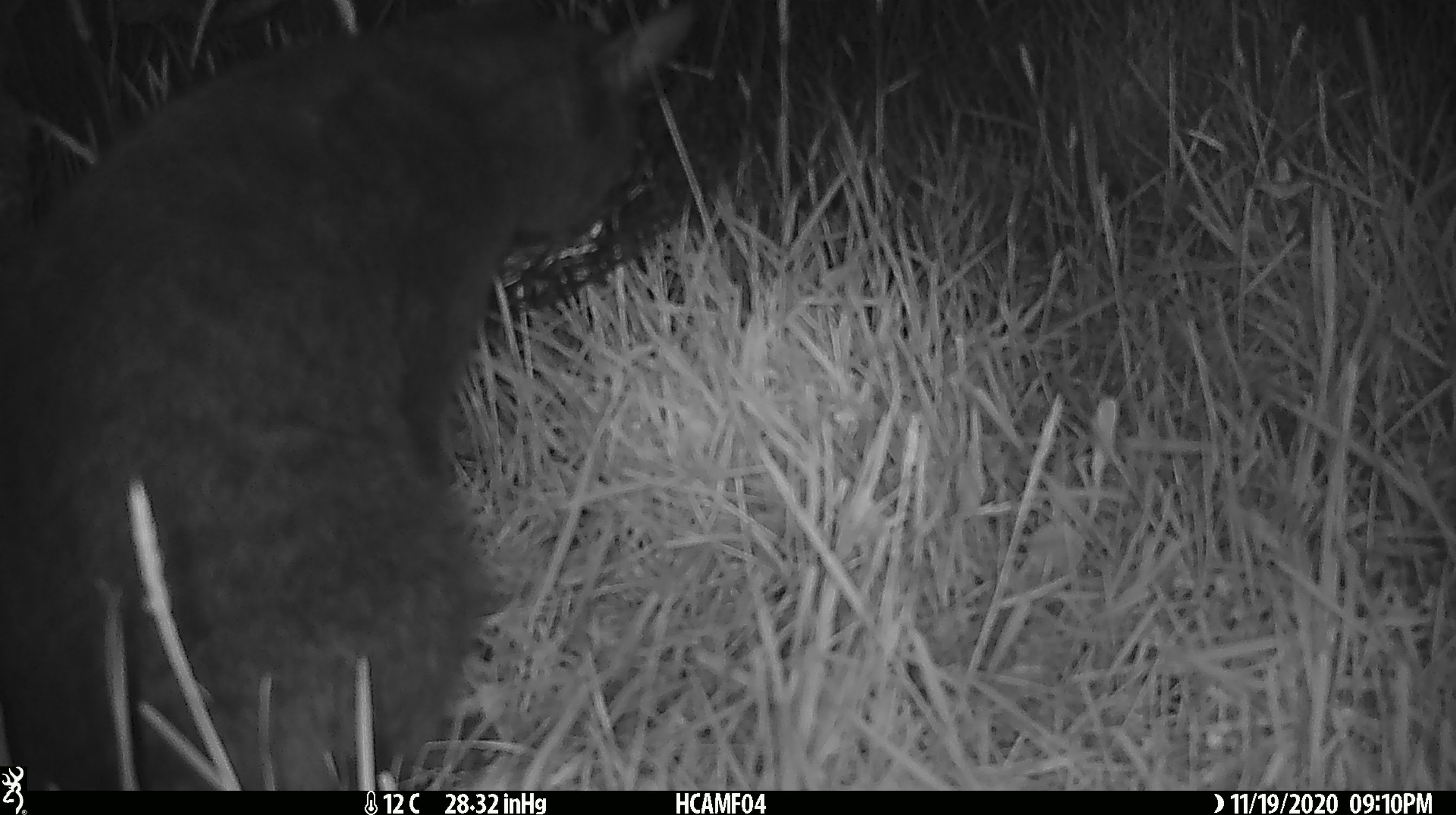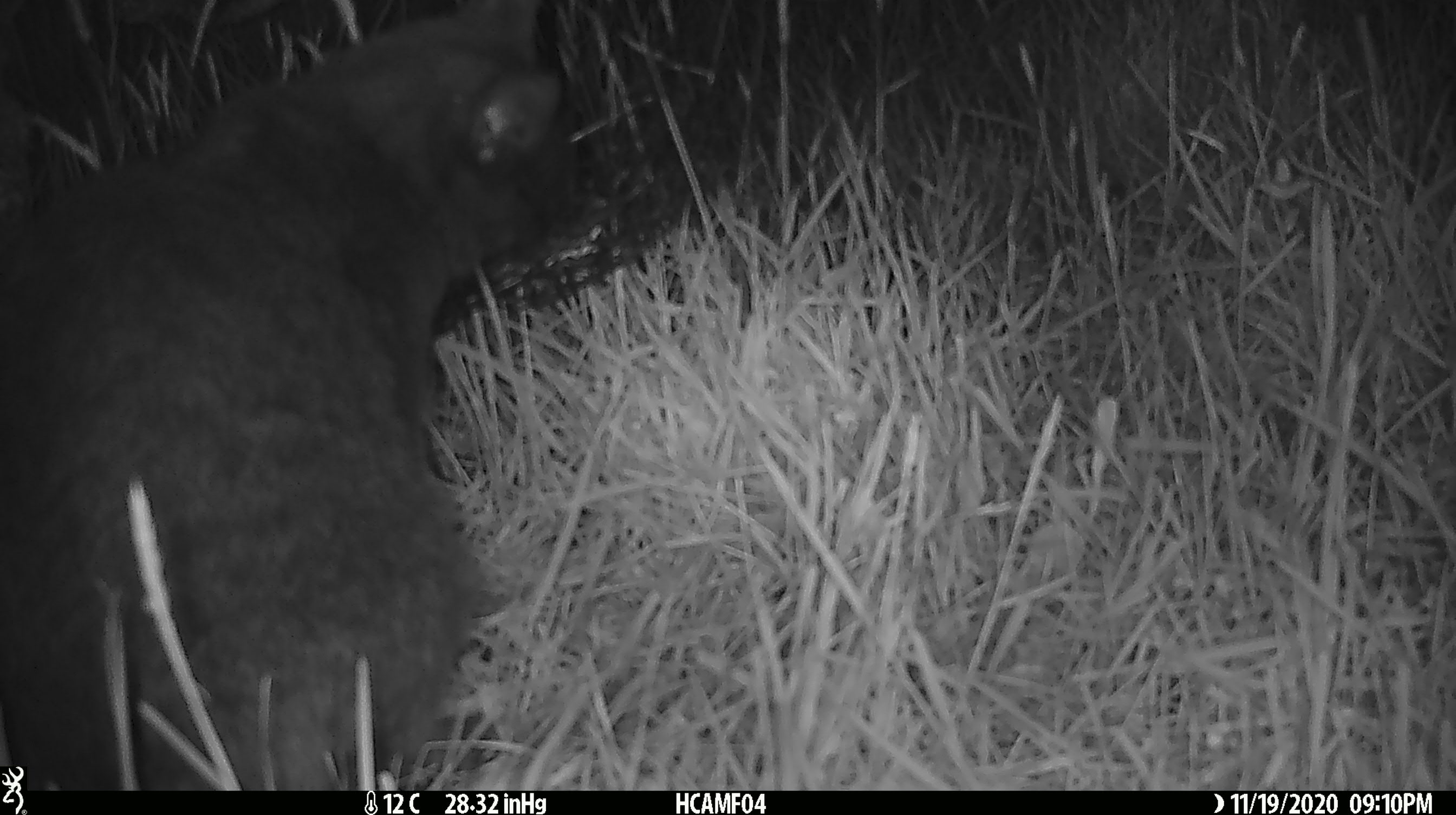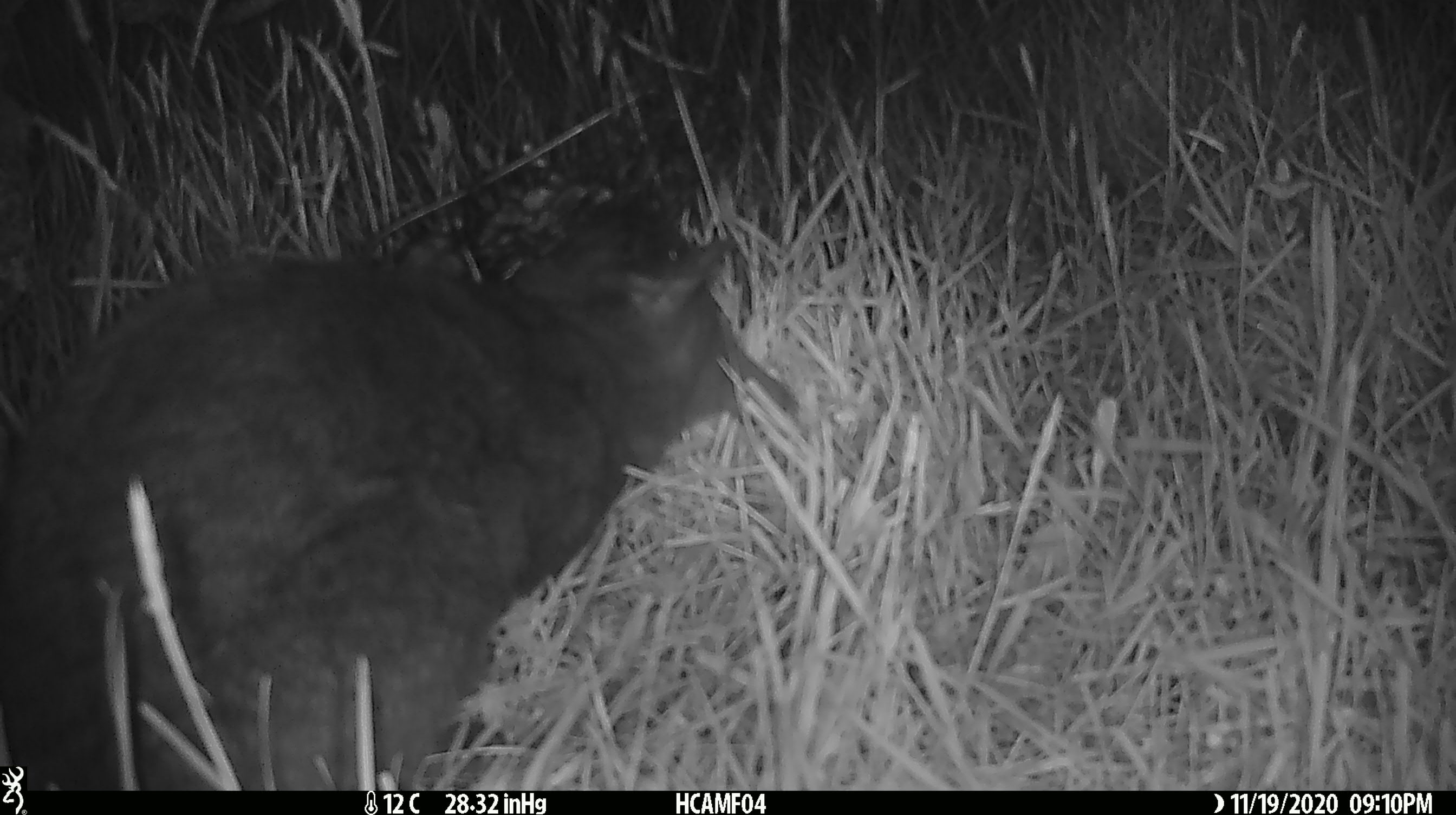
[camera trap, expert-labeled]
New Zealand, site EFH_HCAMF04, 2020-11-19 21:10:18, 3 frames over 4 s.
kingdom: Animalia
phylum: Chordata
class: Mammalia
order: Carnivora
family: Felidae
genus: Felis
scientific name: Felis catus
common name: domestic cat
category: cat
Cat (domestic cat) (Felis catus).